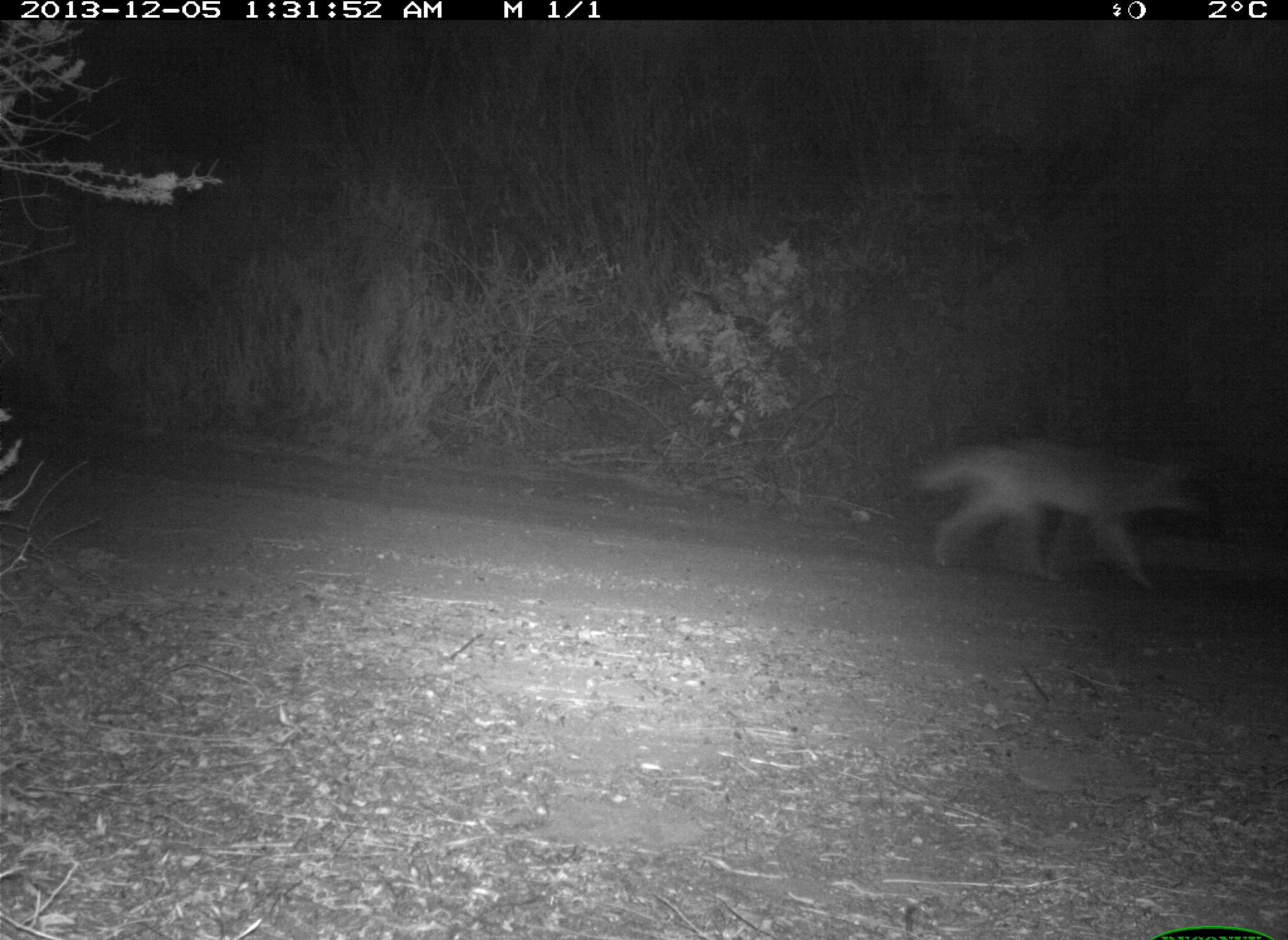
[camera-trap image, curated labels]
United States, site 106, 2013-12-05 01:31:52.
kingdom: Animalia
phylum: Chordata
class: Mammalia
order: Carnivora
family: Canidae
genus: Canis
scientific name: Canis latrans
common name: coyote